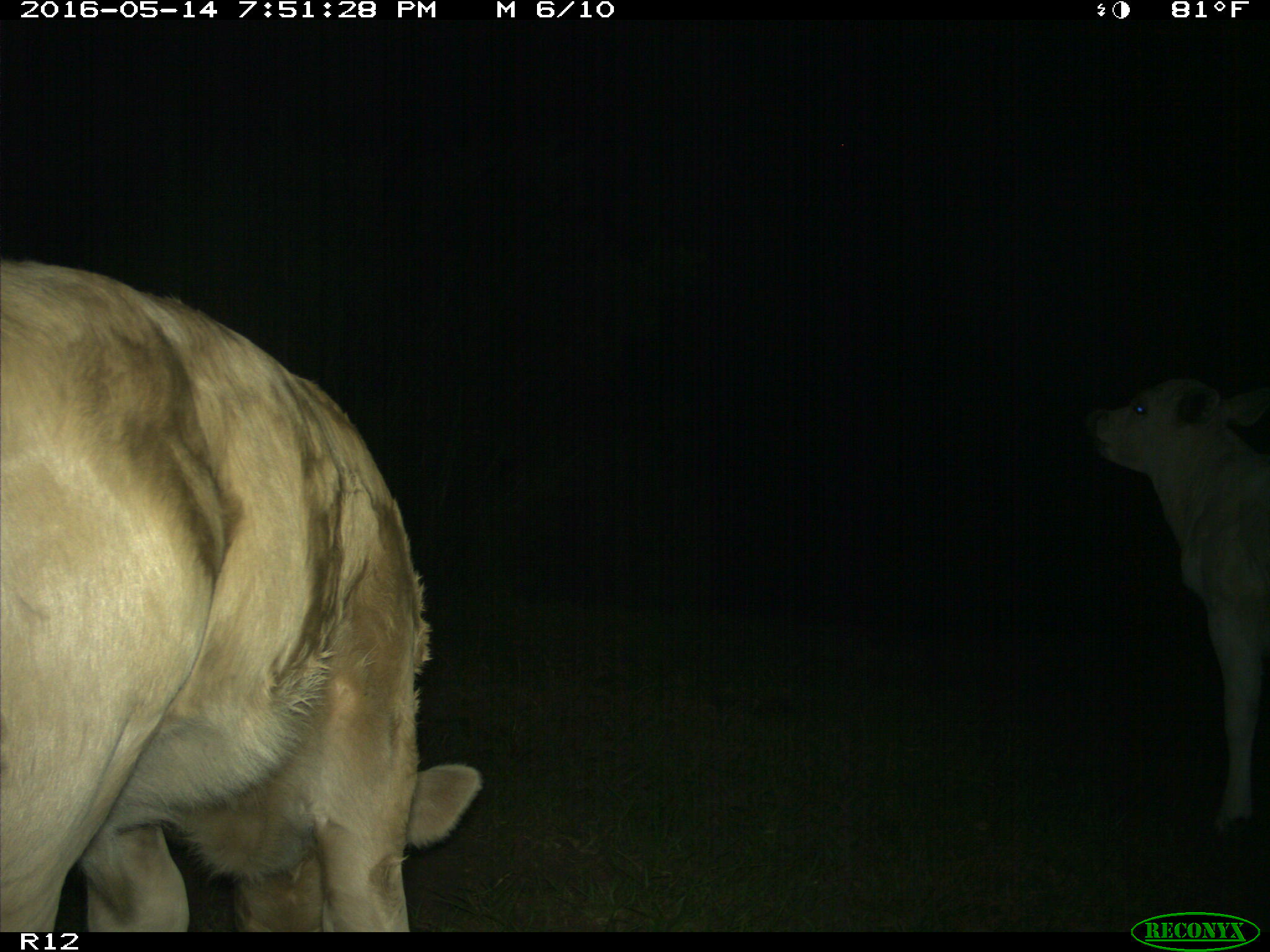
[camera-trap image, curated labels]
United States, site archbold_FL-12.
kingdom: Animalia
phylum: Chordata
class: Mammalia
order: Artiodactyla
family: Bovidae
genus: Bos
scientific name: Bos taurus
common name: domestic cow